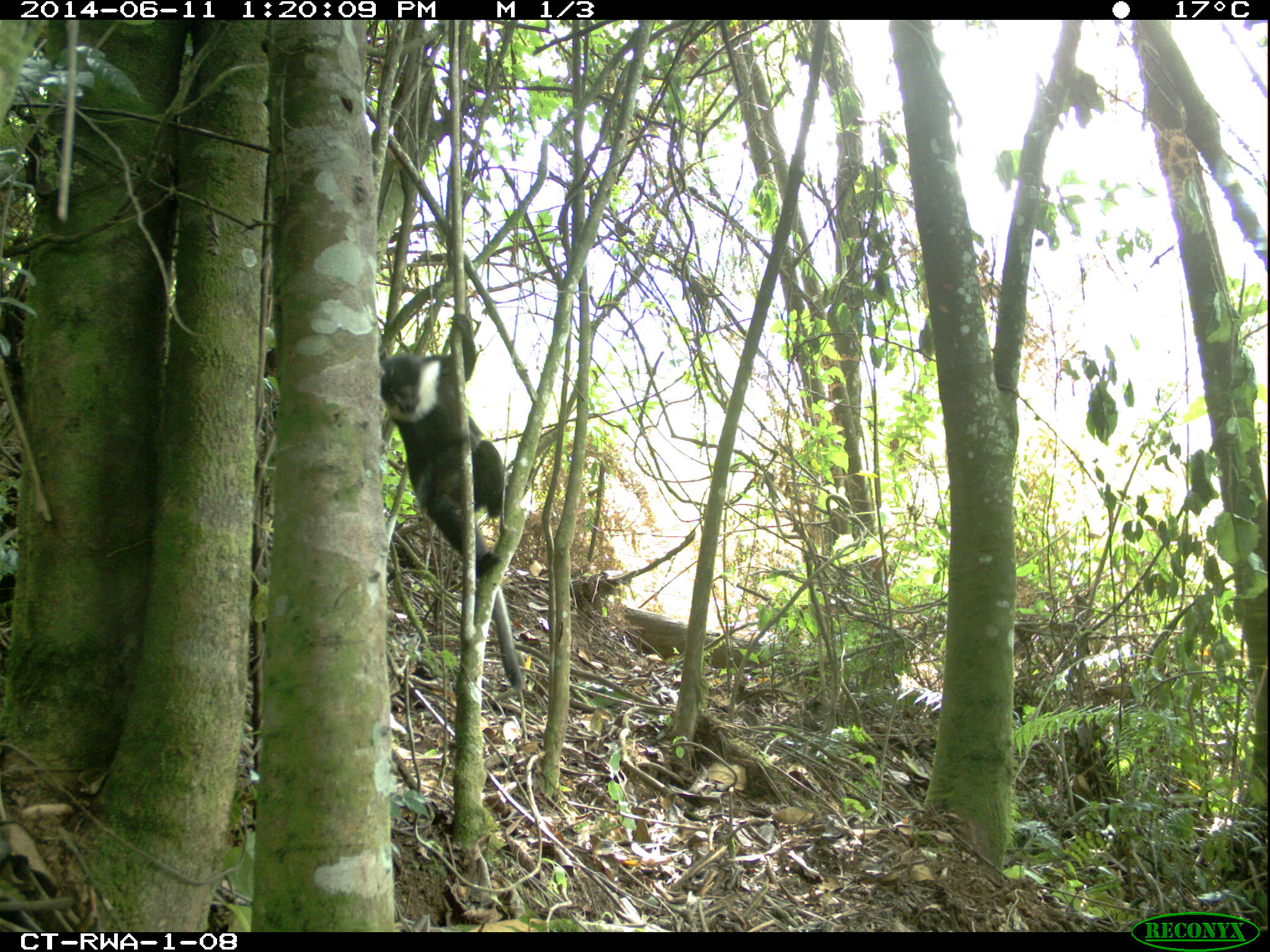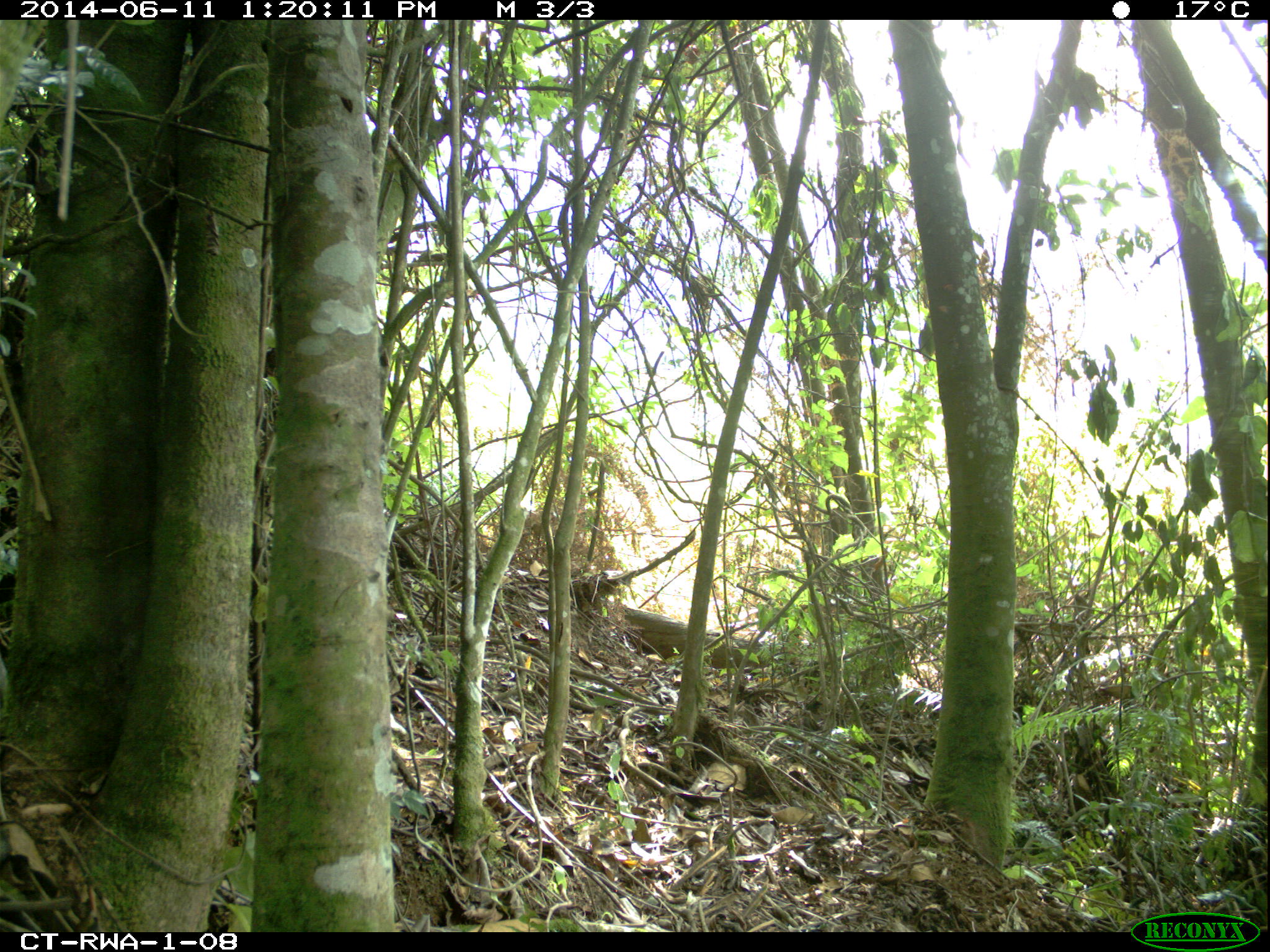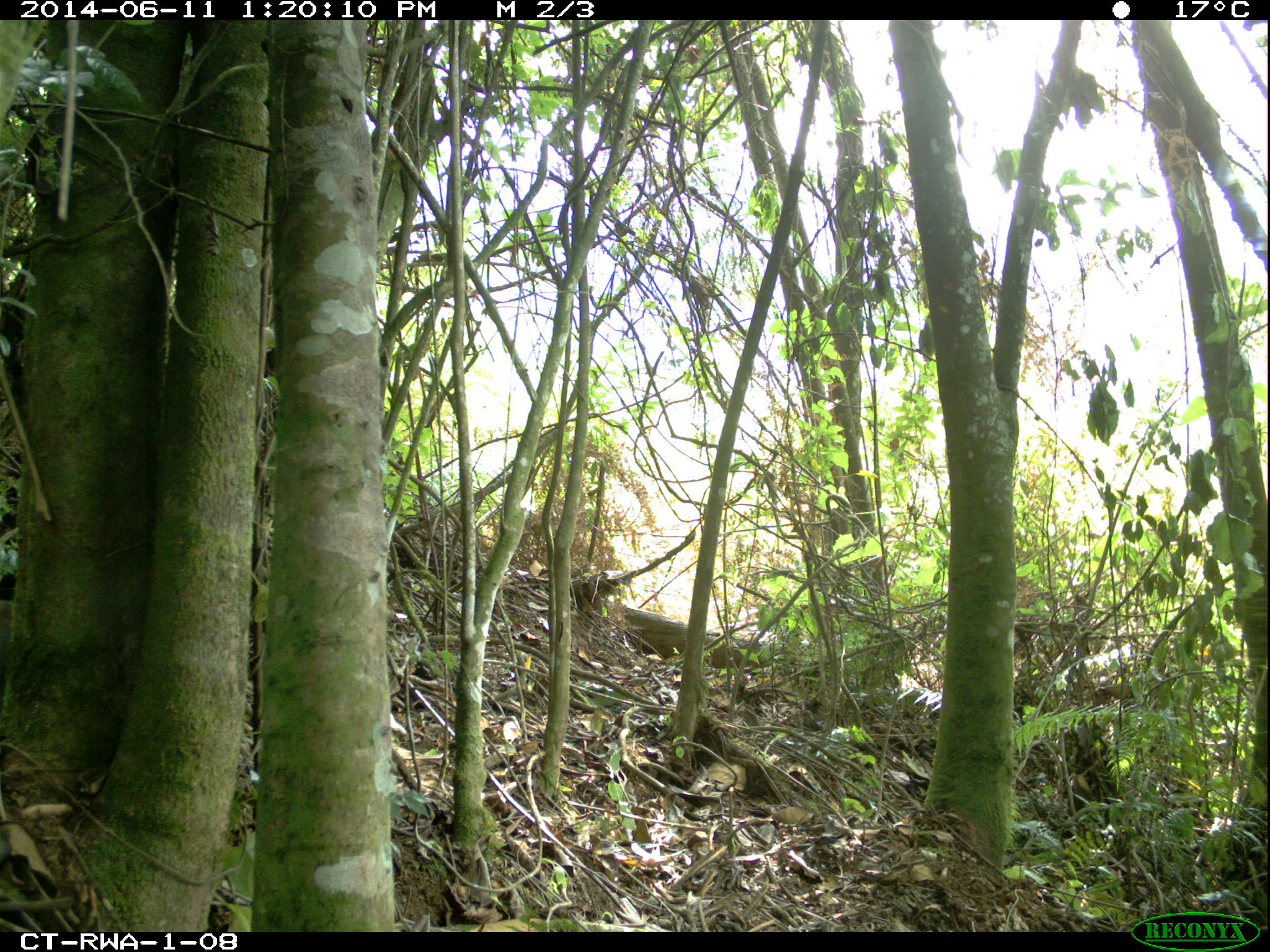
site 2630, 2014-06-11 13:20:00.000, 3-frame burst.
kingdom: Animalia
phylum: Chordata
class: Mammalia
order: Primates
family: Cercopithecidae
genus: Allochrocebus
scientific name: Allochrocebus lhoesti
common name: l'hoest's monkey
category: cercopithecus lhoesti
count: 1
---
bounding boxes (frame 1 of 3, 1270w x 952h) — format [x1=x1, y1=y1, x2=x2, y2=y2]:
cercopithecus lhoesti: [x1=379, y1=313, x2=525, y2=690]